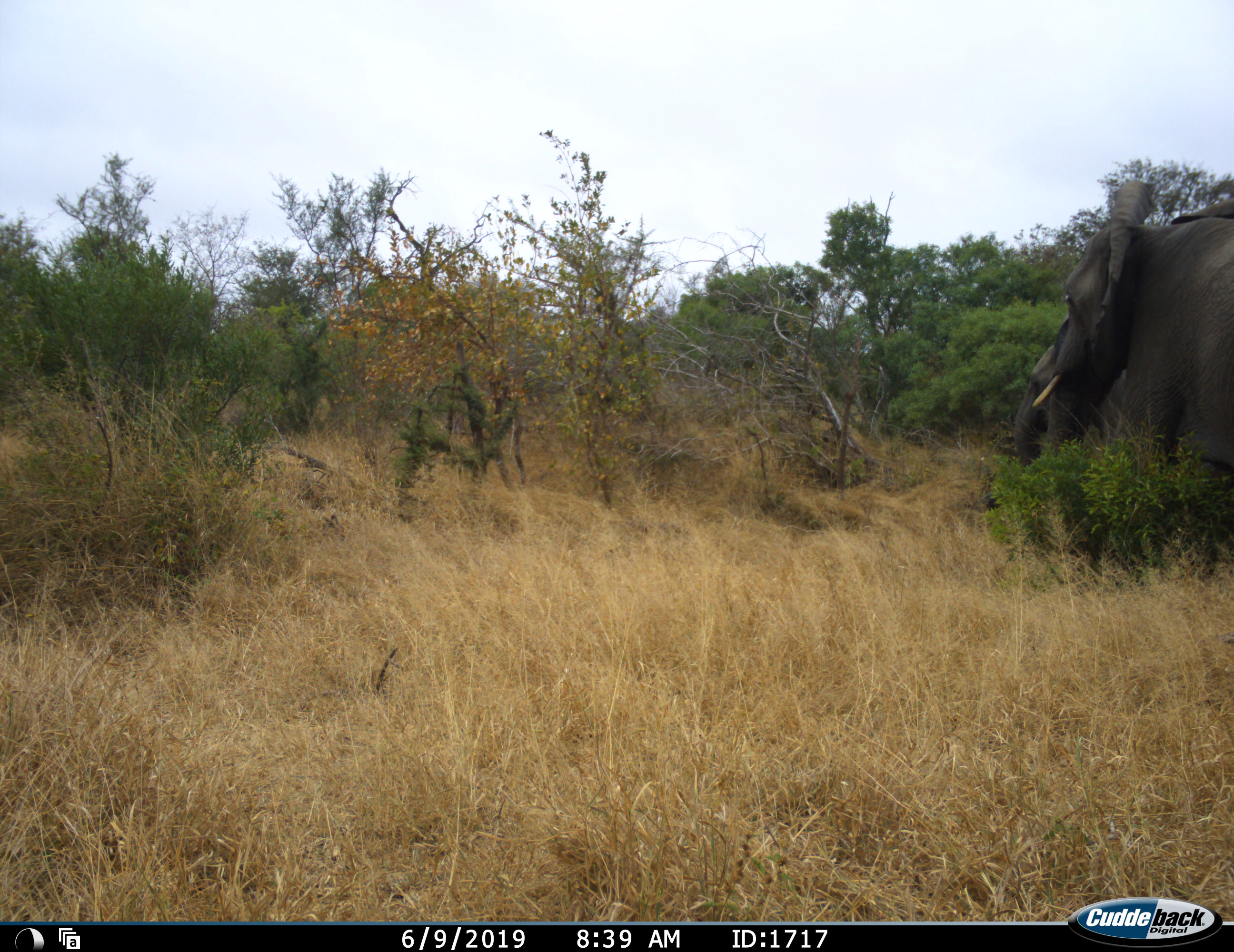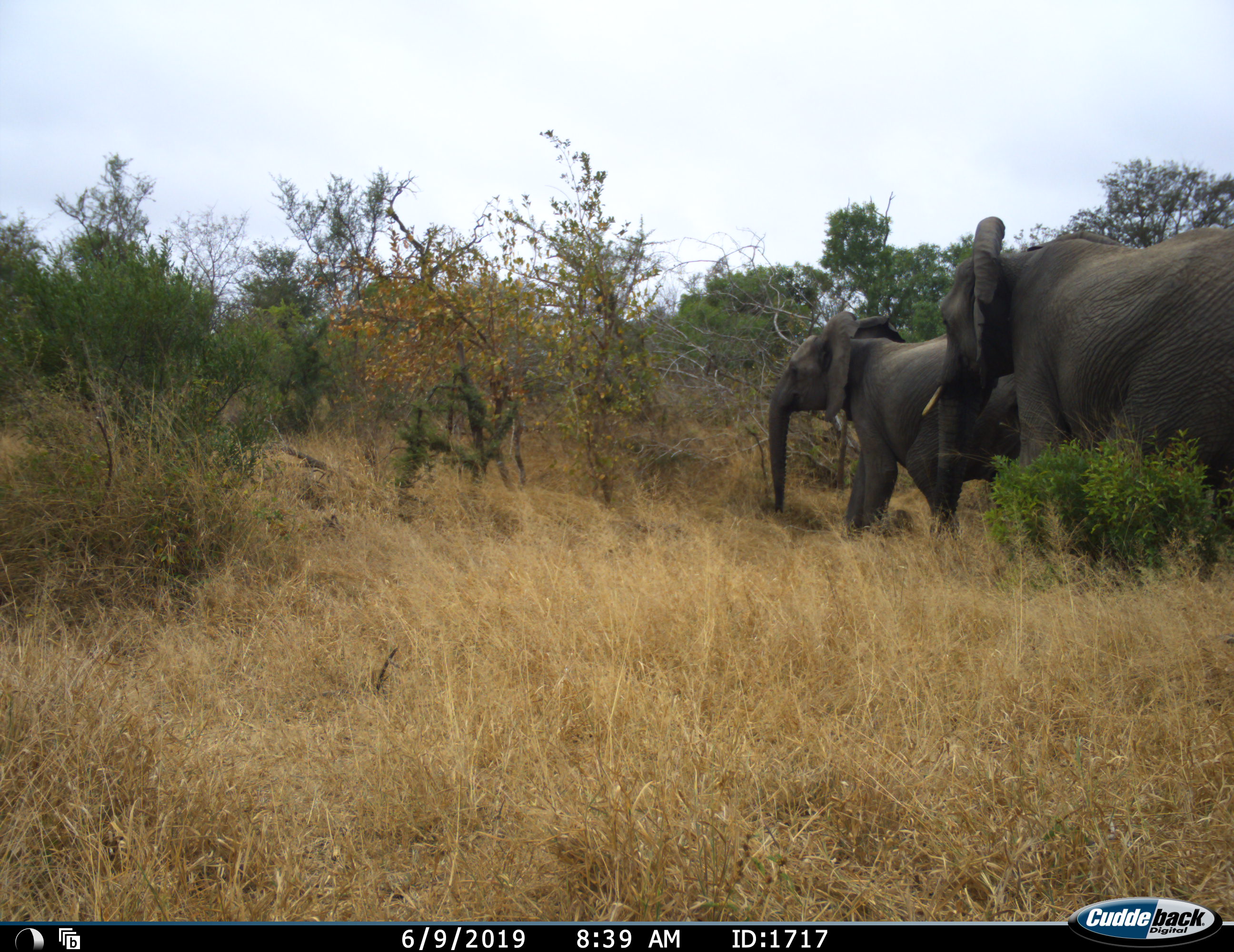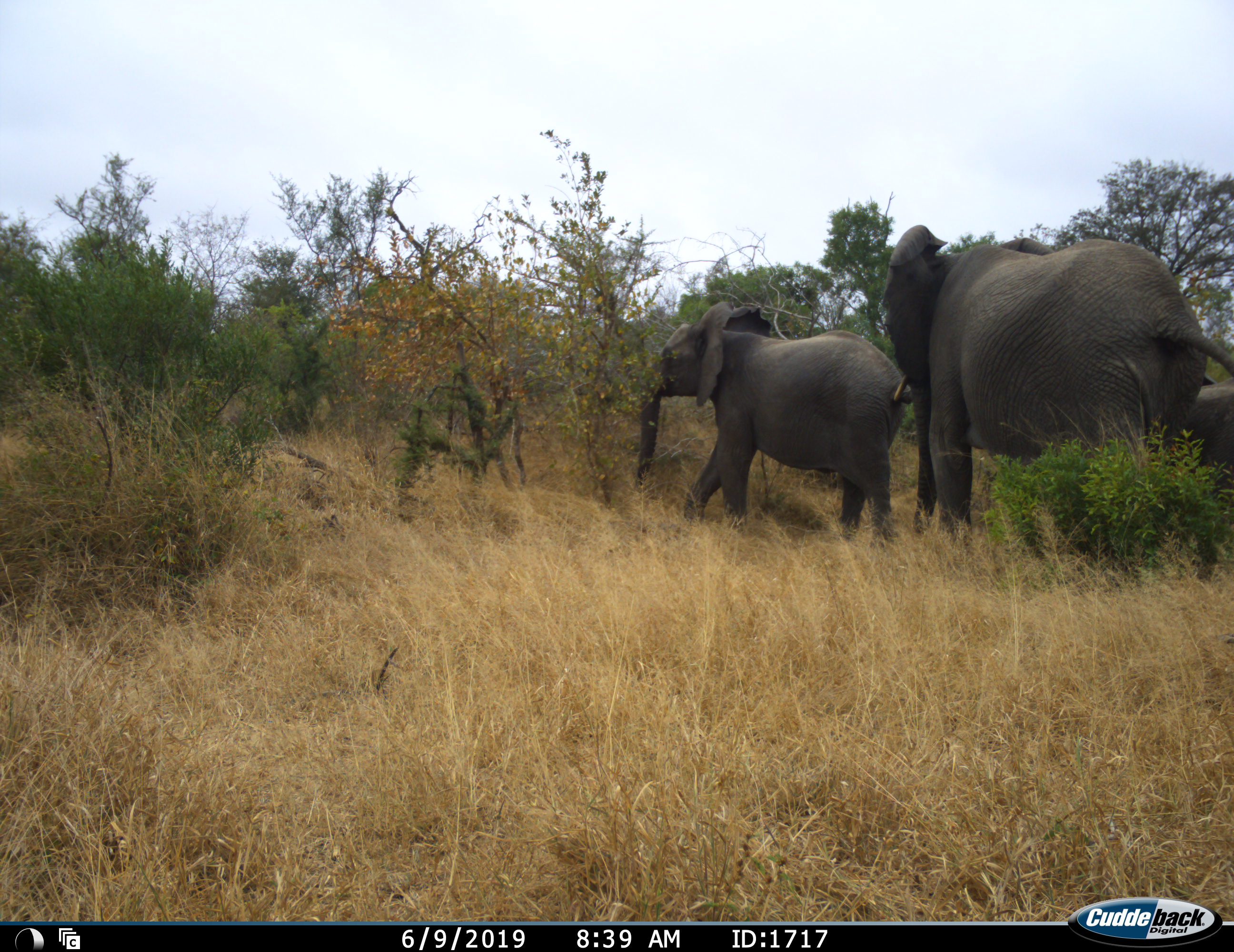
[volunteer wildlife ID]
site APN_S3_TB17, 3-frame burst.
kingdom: Animalia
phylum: Chordata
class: Mammalia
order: Proboscidea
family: Elephantidae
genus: Loxodonta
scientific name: Loxodonta africana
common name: african bush elephant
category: elephant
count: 3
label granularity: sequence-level